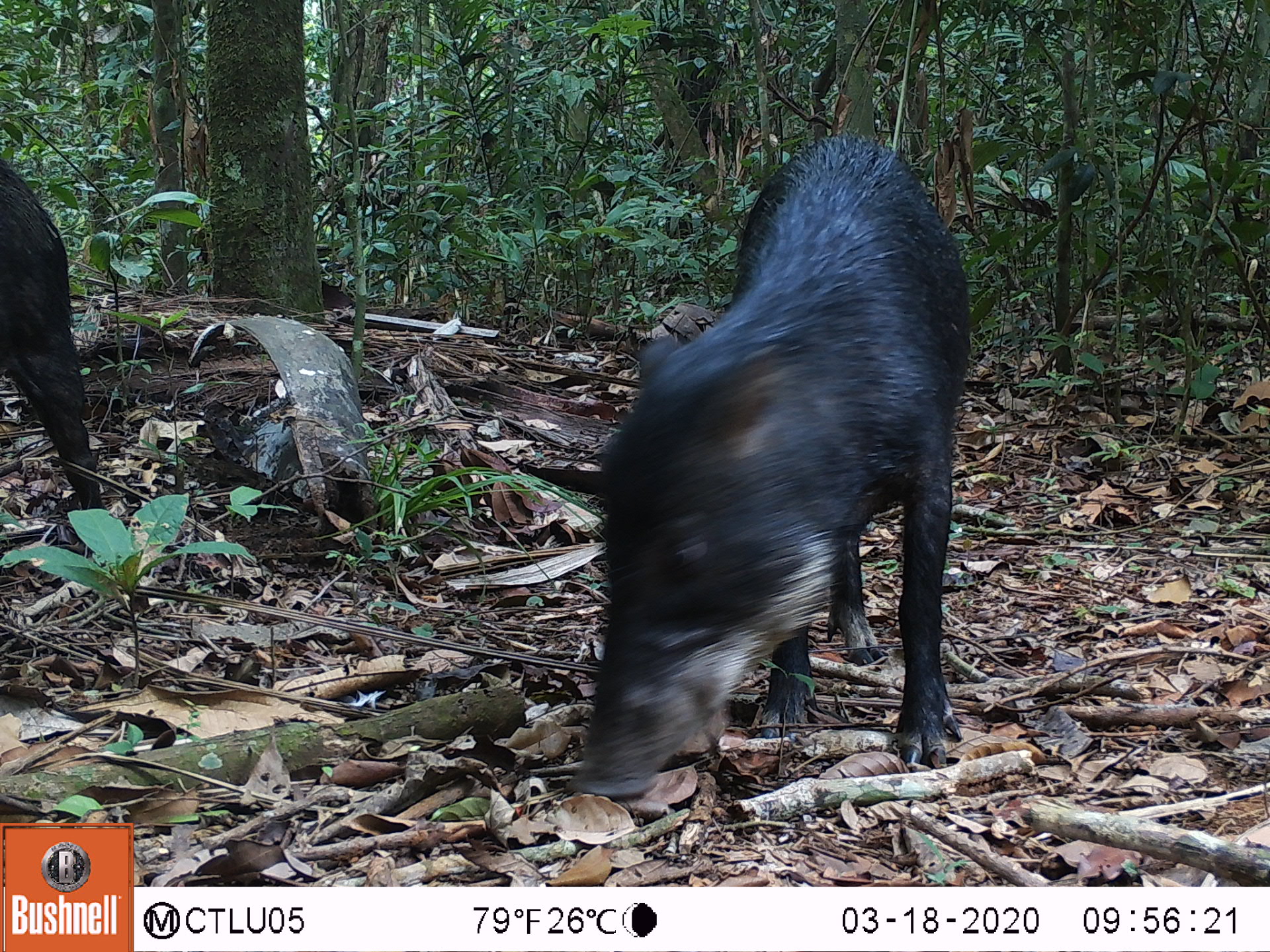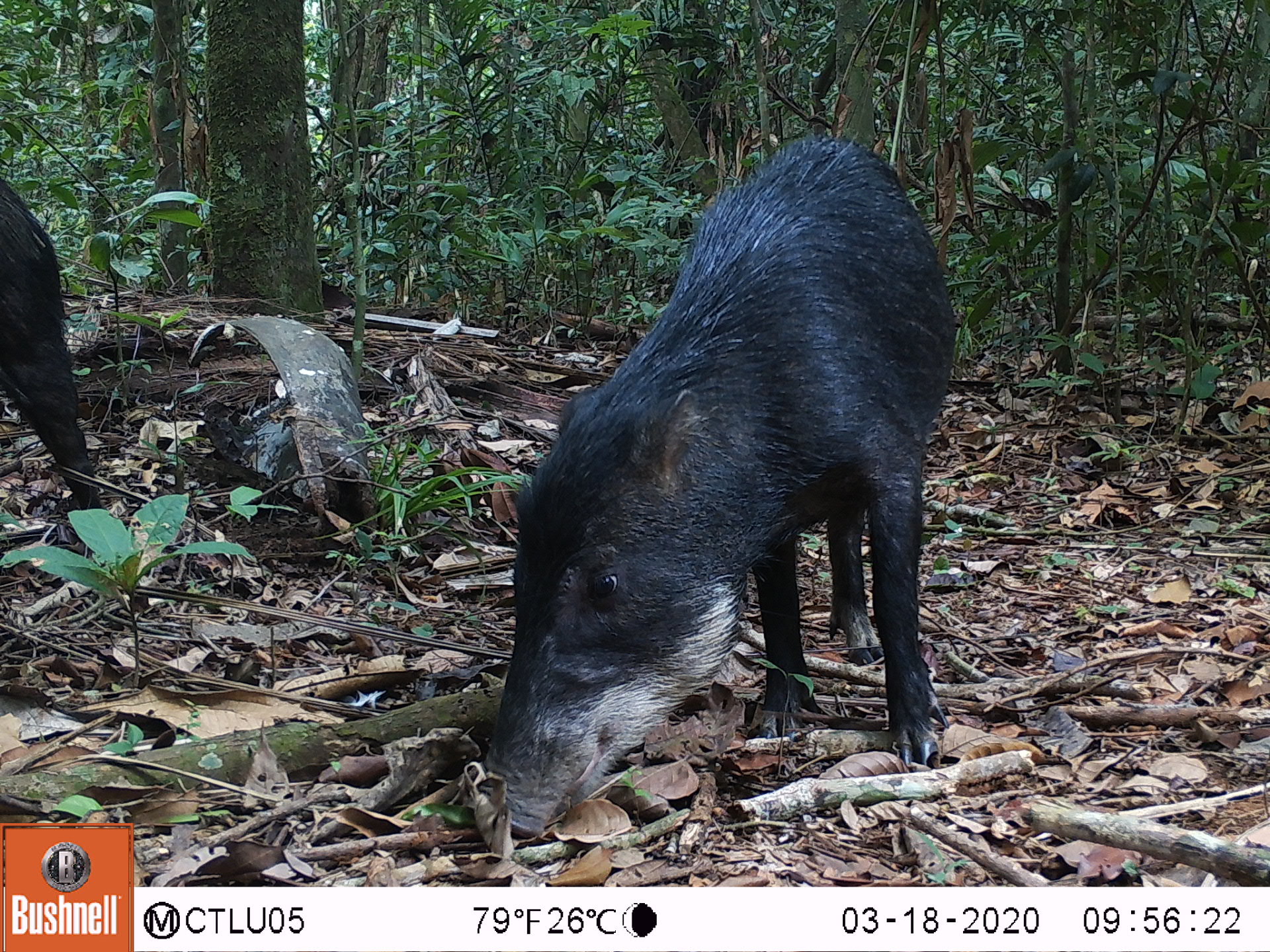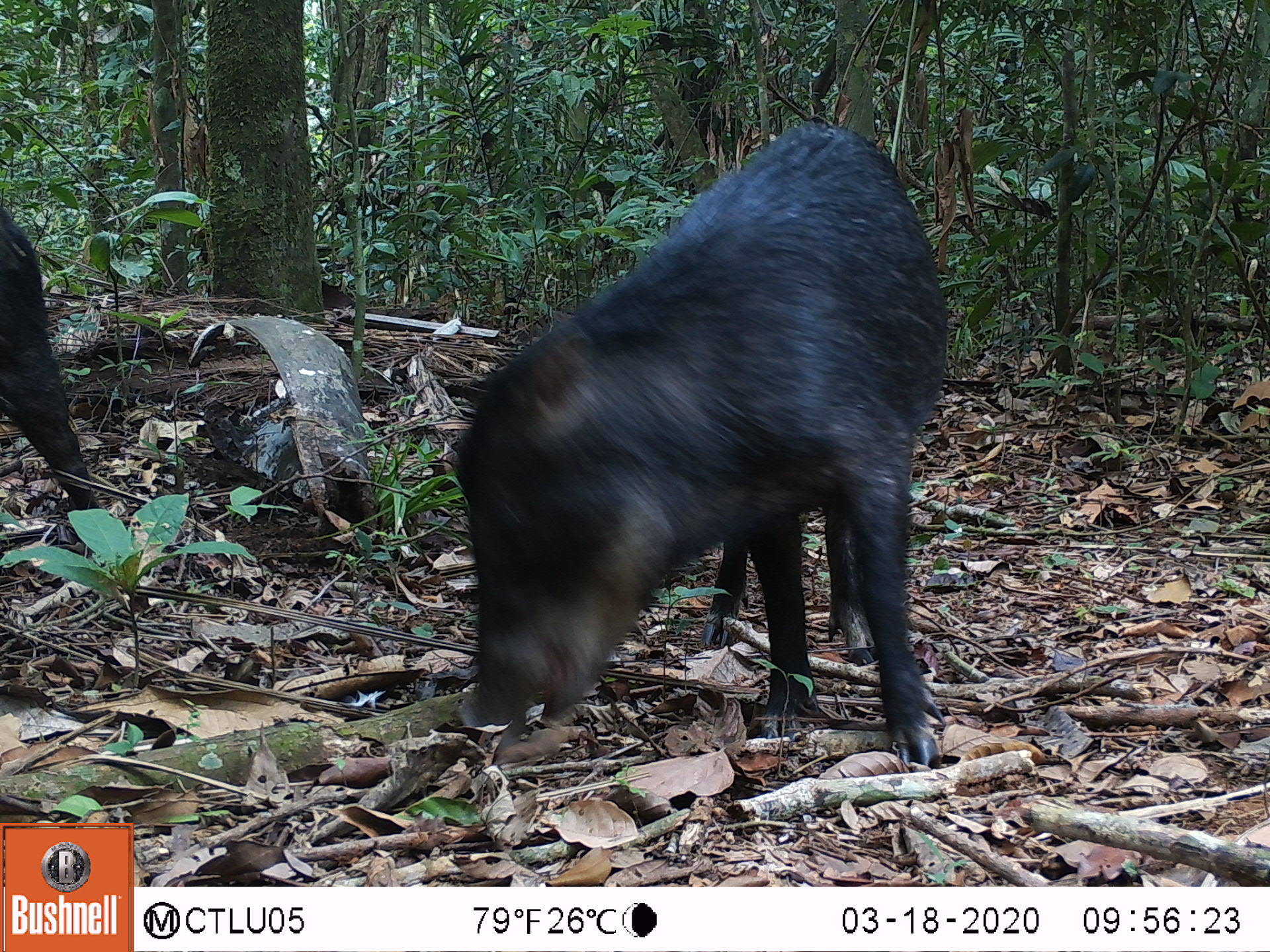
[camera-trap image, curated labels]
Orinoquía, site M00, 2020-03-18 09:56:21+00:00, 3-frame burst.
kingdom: Animalia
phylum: Chordata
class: Mammalia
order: Artiodactyla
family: Tayassuidae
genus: Tayassu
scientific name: Tayassu pecari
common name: white-lipped peccary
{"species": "white-lipped peccary (Tayassu pecari)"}